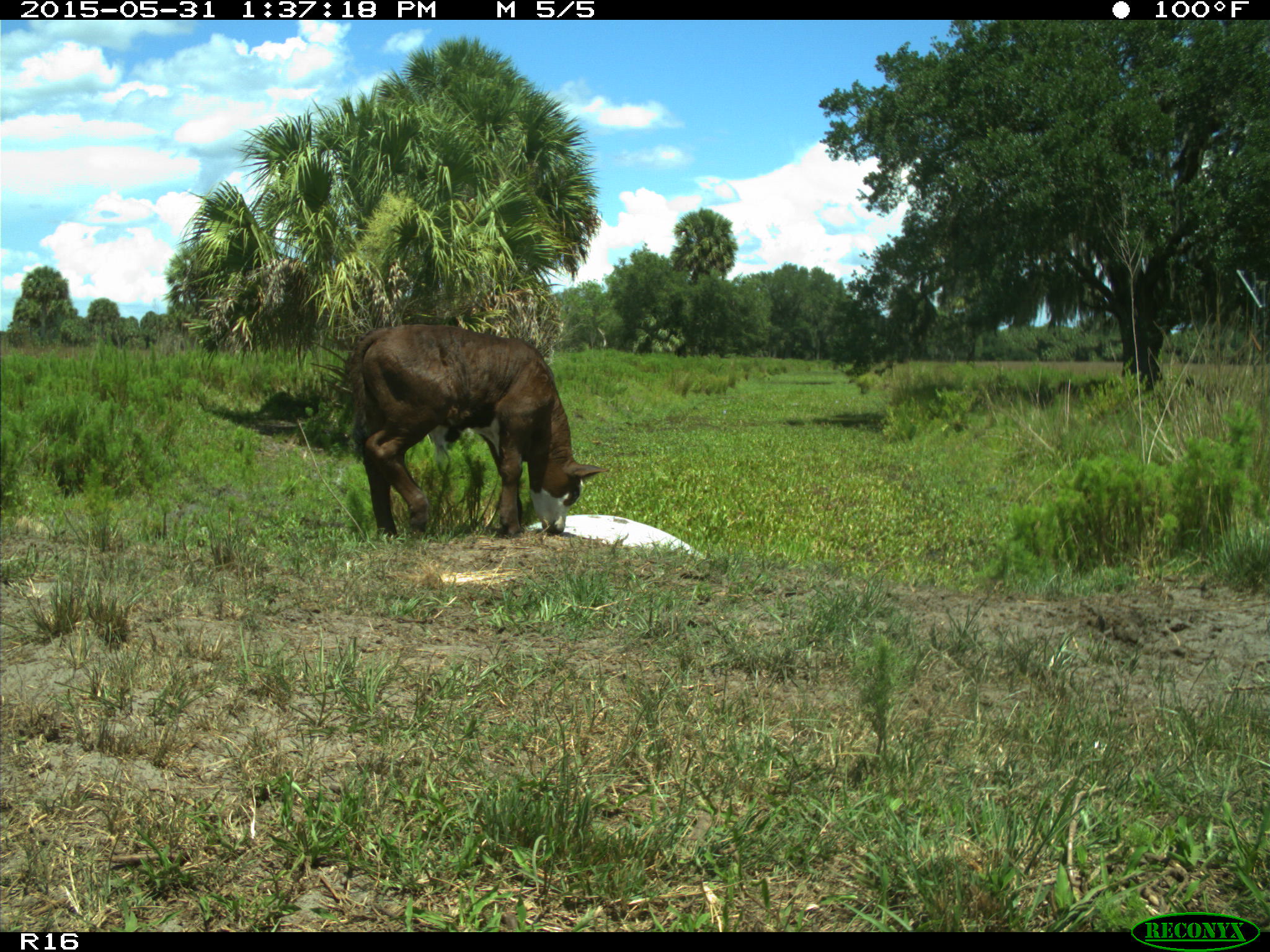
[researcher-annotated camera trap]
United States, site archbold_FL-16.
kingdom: Animalia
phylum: Chordata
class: Mammalia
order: Artiodactyla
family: Bovidae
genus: Bos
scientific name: Bos taurus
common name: domestic cow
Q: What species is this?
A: Bos taurus (domestic cow).